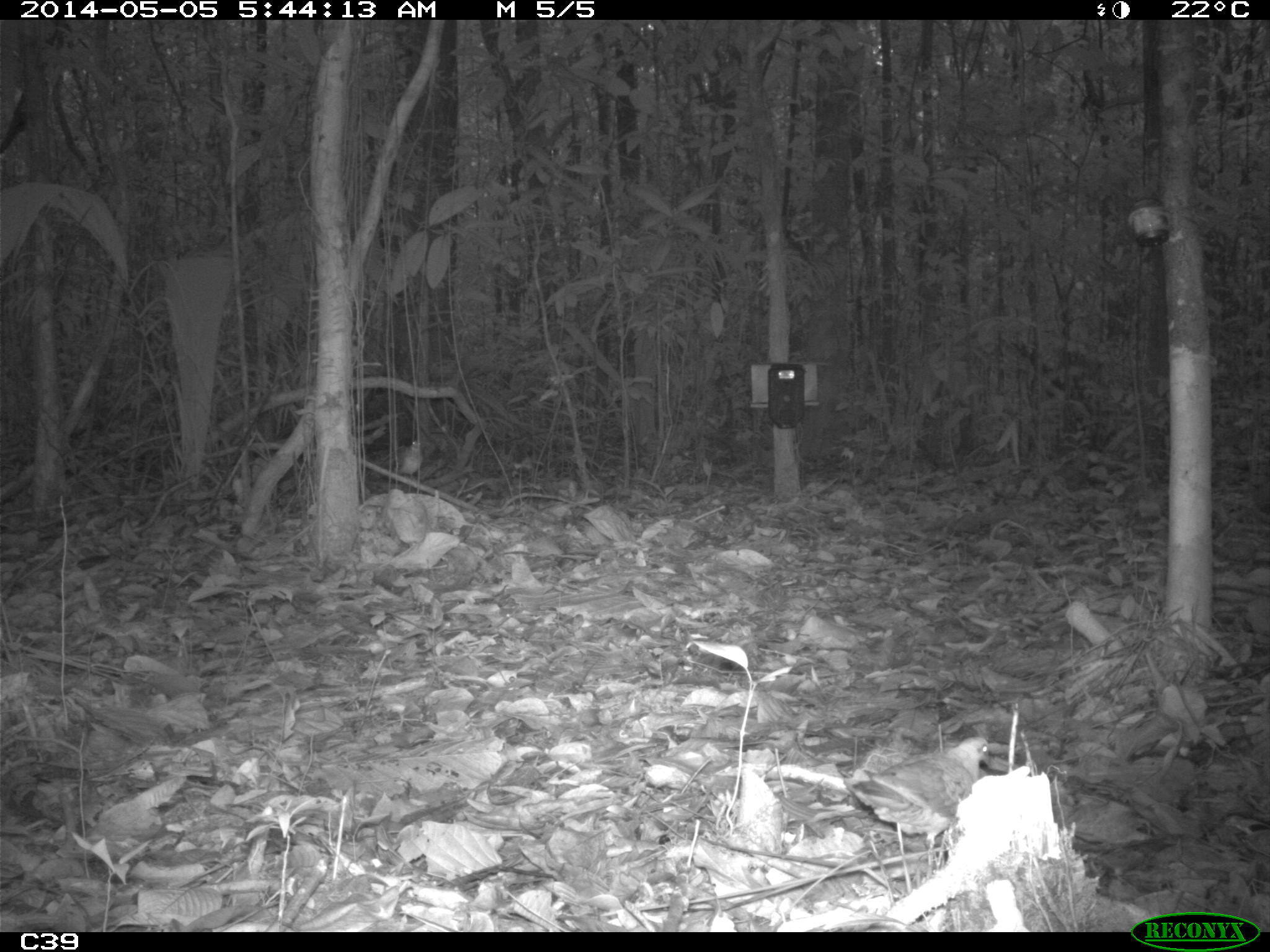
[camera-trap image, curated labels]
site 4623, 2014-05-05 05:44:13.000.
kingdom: Animalia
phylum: Chordata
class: Aves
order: Columbiformes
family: Columbidae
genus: Geotrygon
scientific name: Geotrygon montana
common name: ruddy quail-dove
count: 1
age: adult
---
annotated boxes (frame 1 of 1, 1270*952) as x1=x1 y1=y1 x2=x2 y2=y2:
geotrygon montana: x1=845 y1=736 x2=991 y2=856